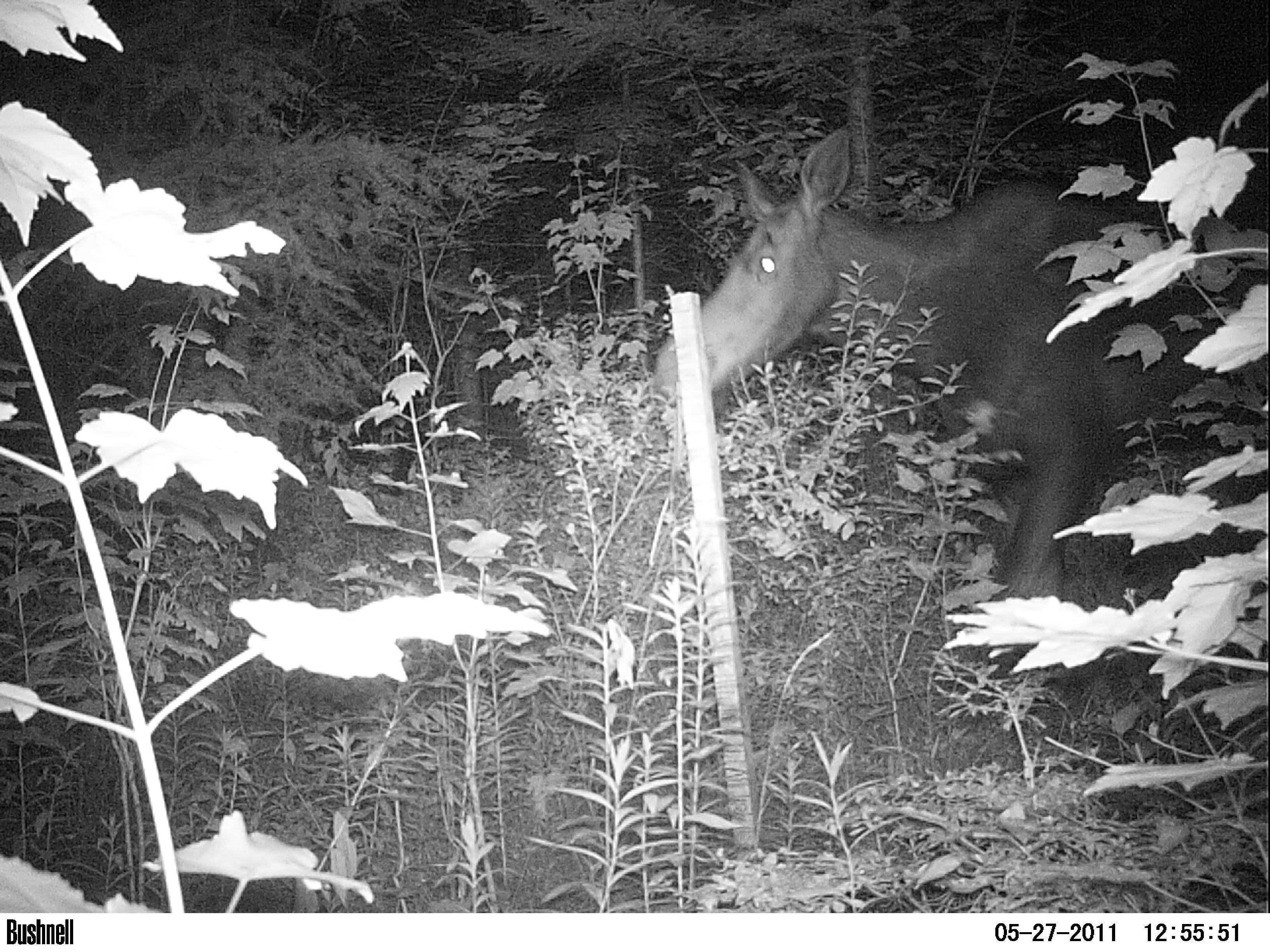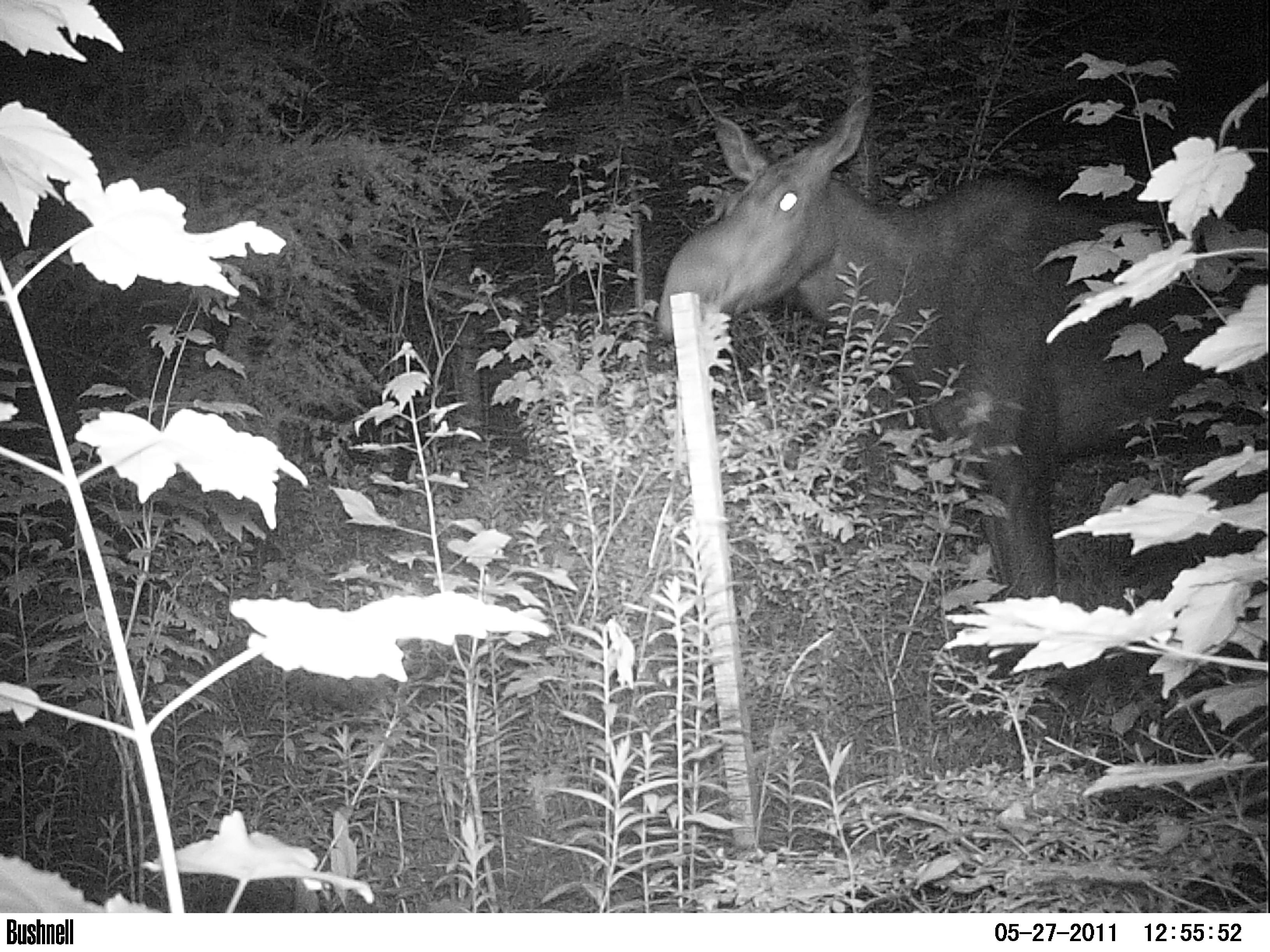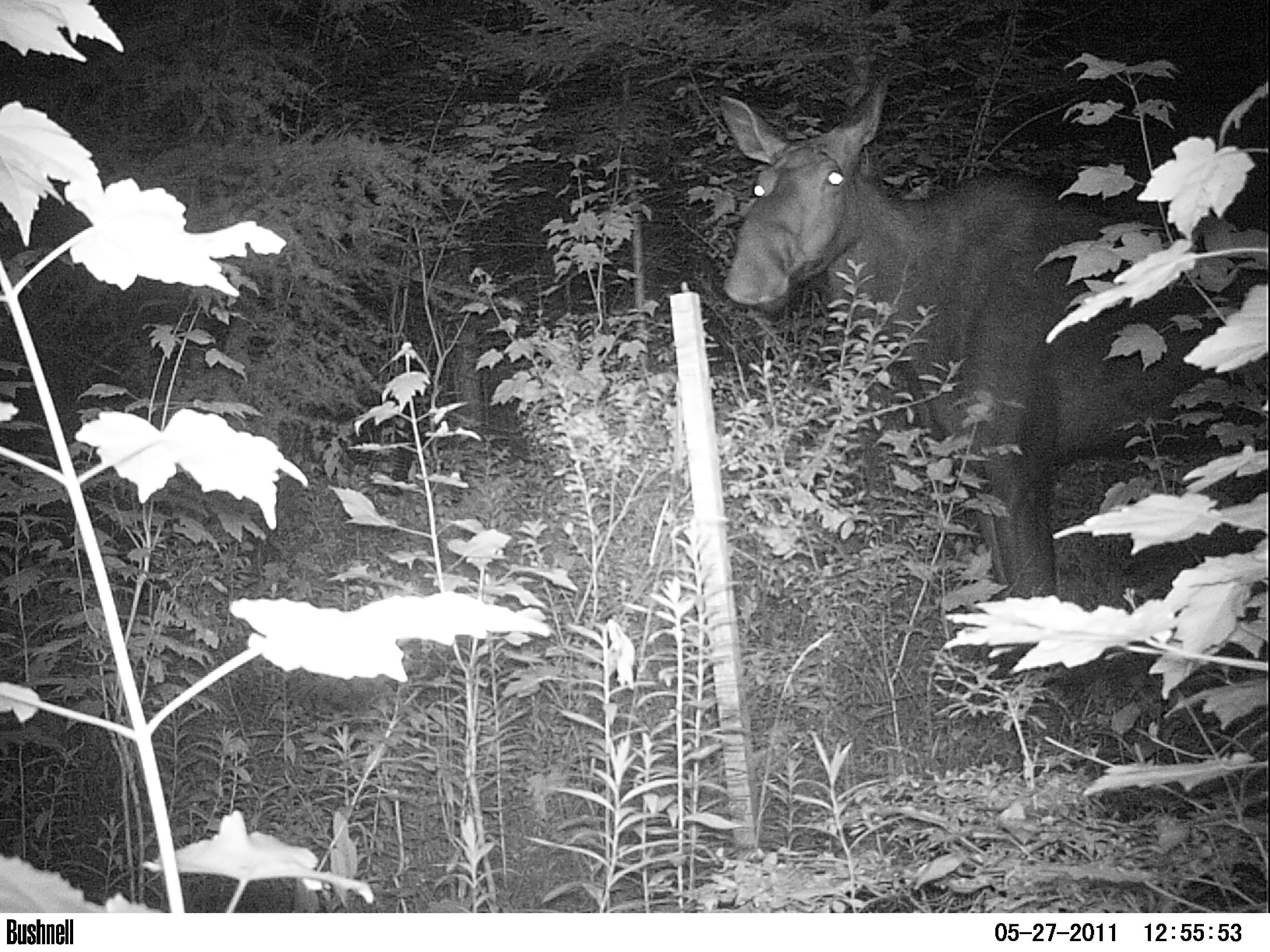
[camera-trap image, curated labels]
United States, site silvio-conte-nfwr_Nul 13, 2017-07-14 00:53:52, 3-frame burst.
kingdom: Animalia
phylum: Chordata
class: Mammalia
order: Artiodactyla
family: Cervidae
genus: Alces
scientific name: Alces alces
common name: moose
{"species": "moose (Alces alces)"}